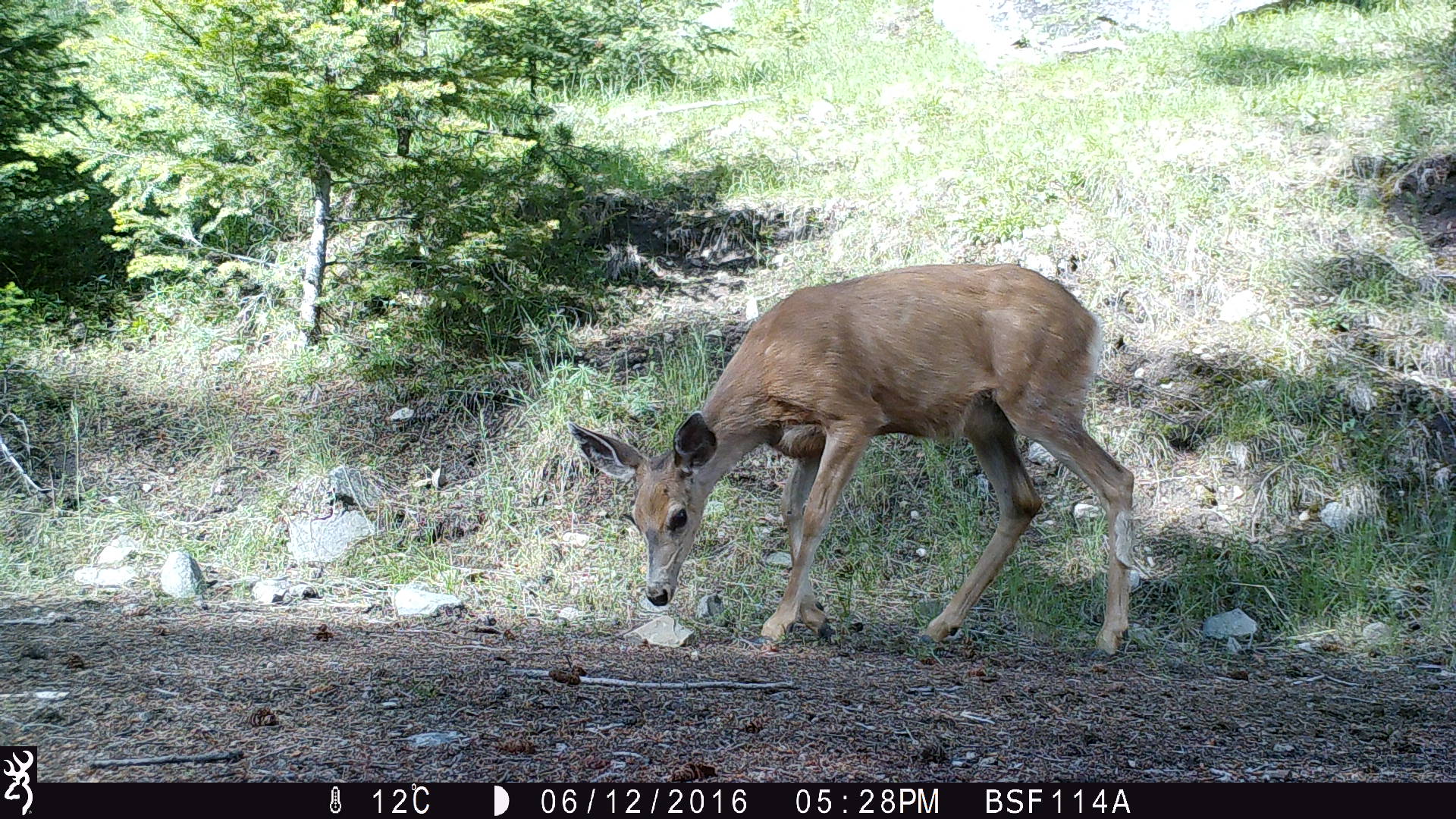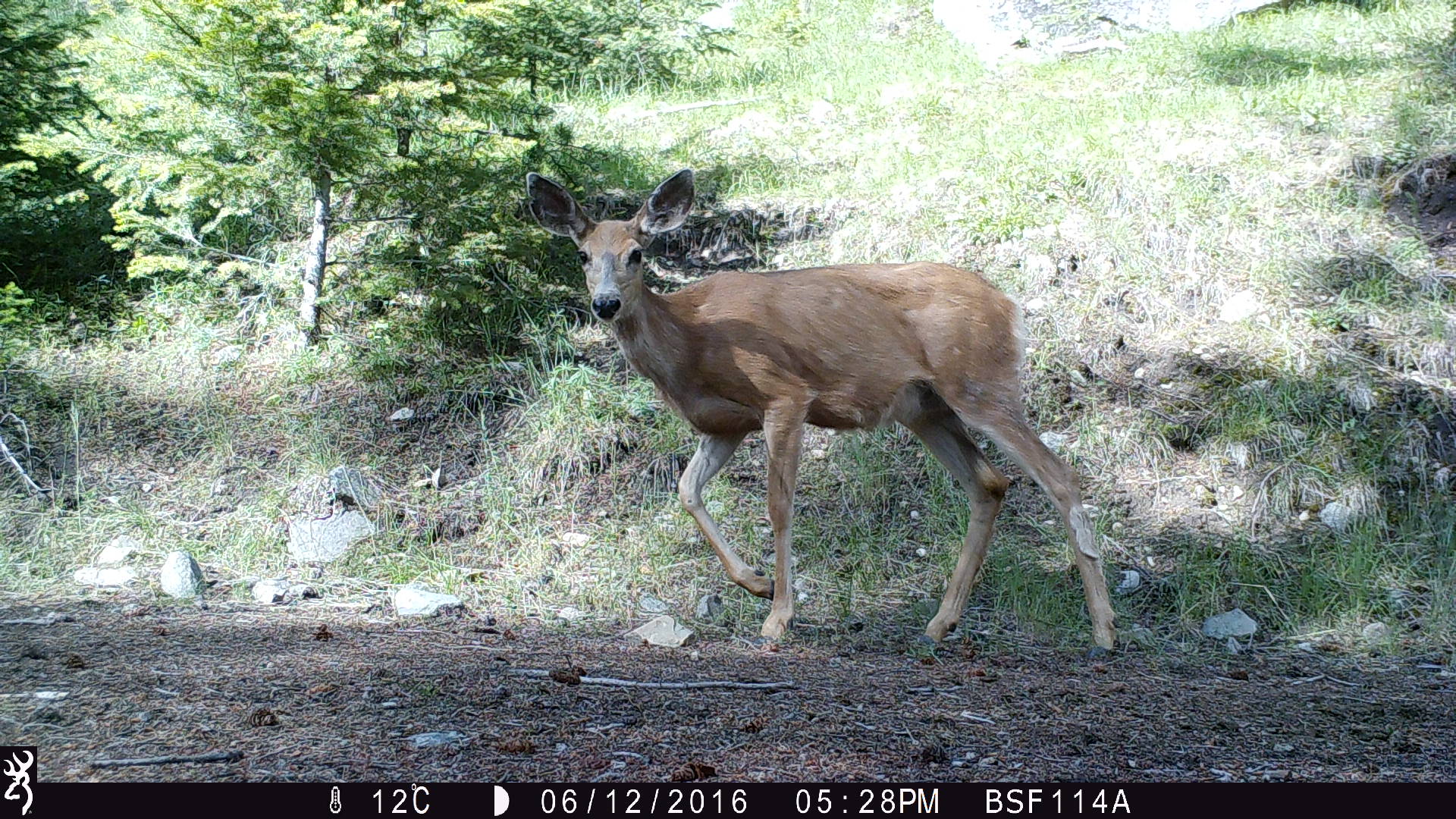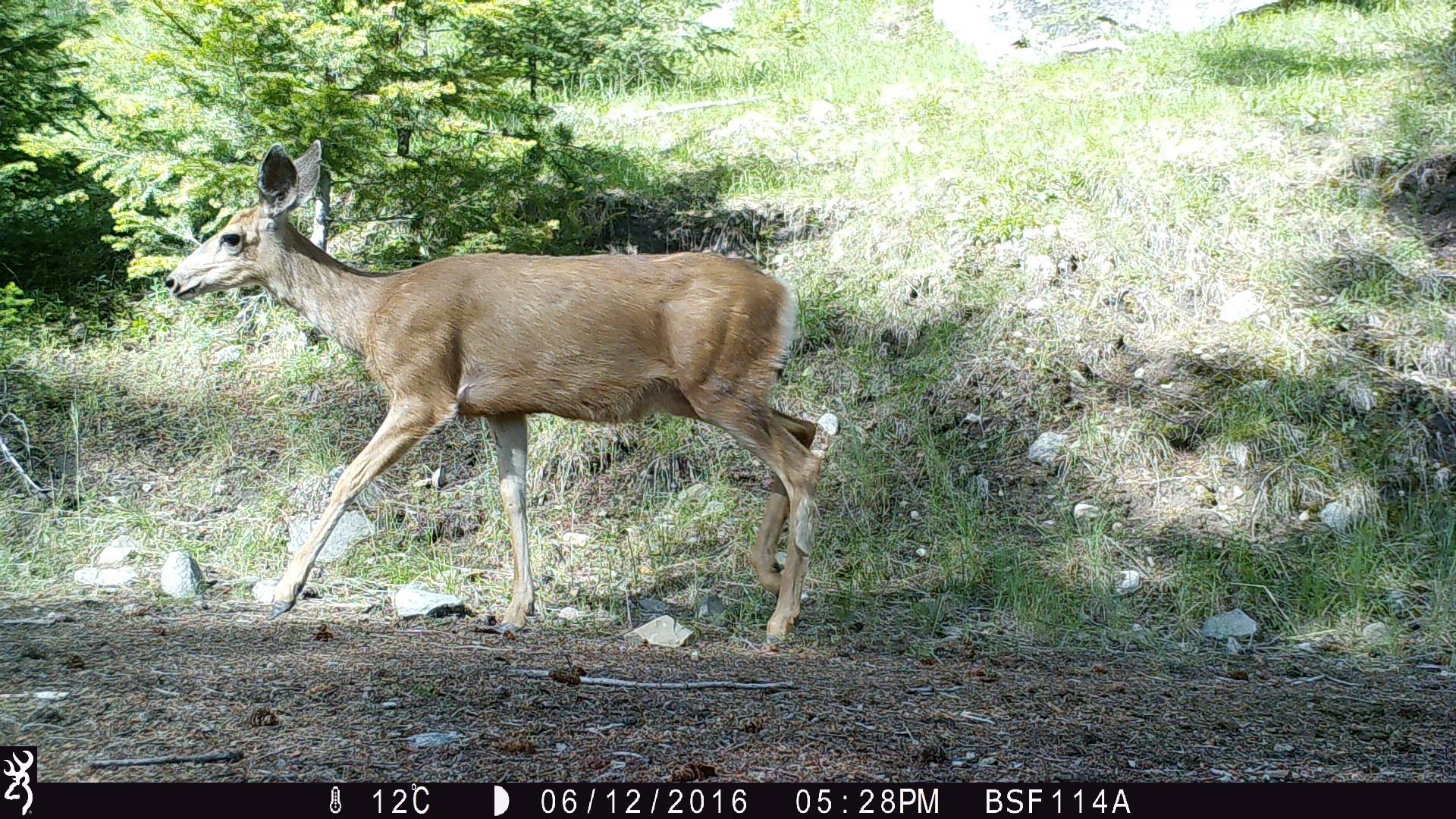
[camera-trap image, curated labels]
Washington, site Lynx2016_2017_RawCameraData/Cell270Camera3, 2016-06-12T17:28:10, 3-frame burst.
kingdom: Animalia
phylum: Chordata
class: Mammalia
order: Artiodactyla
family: Cervidae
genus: Odocoileus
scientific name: Odocoileus hemionus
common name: mule deer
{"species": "Odocoileus hemionus (mule deer)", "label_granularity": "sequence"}